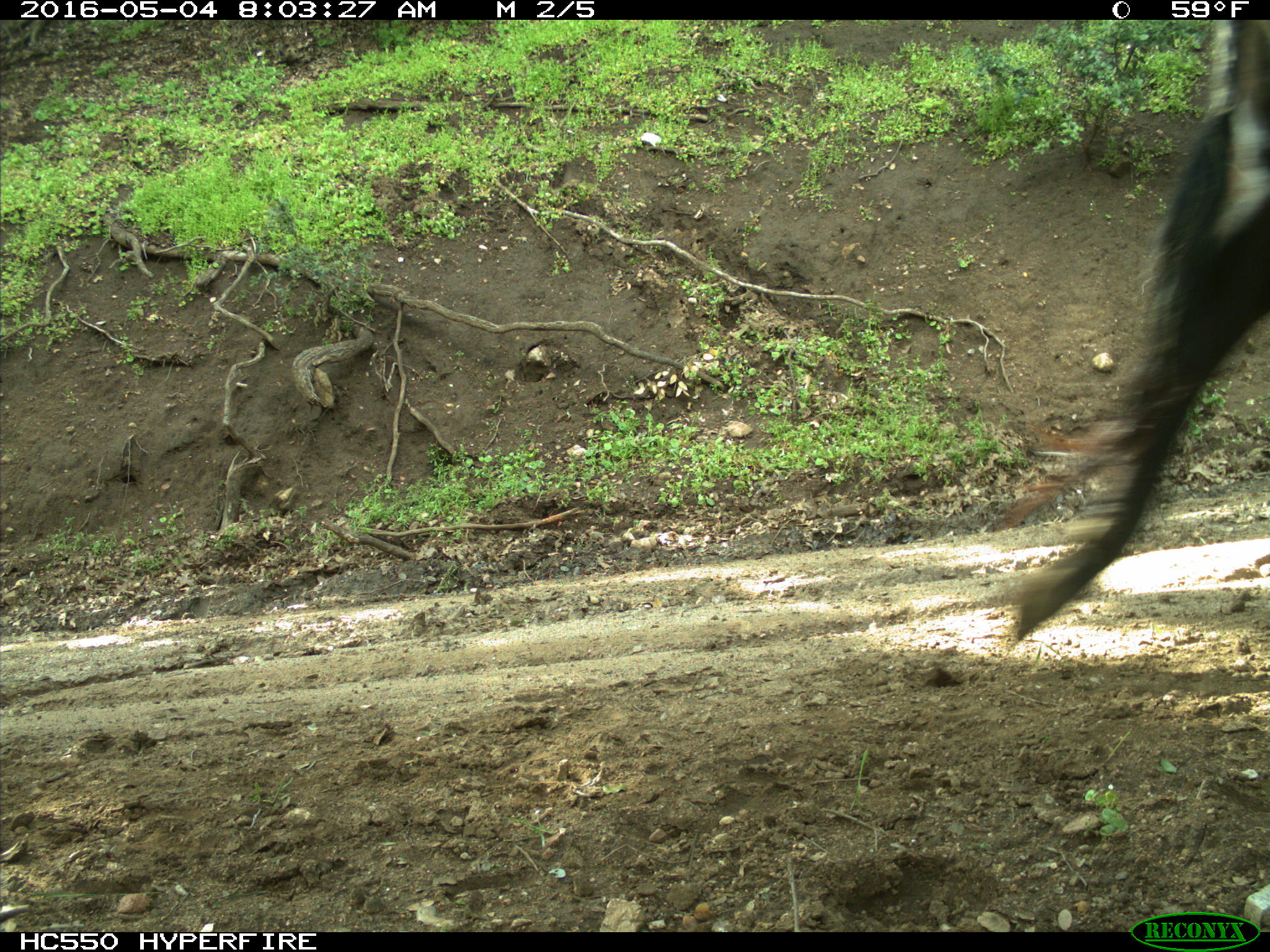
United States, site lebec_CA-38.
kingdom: Animalia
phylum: Chordata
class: Mammalia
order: Artiodactyla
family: Bovidae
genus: Bos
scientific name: Bos taurus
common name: domestic cow